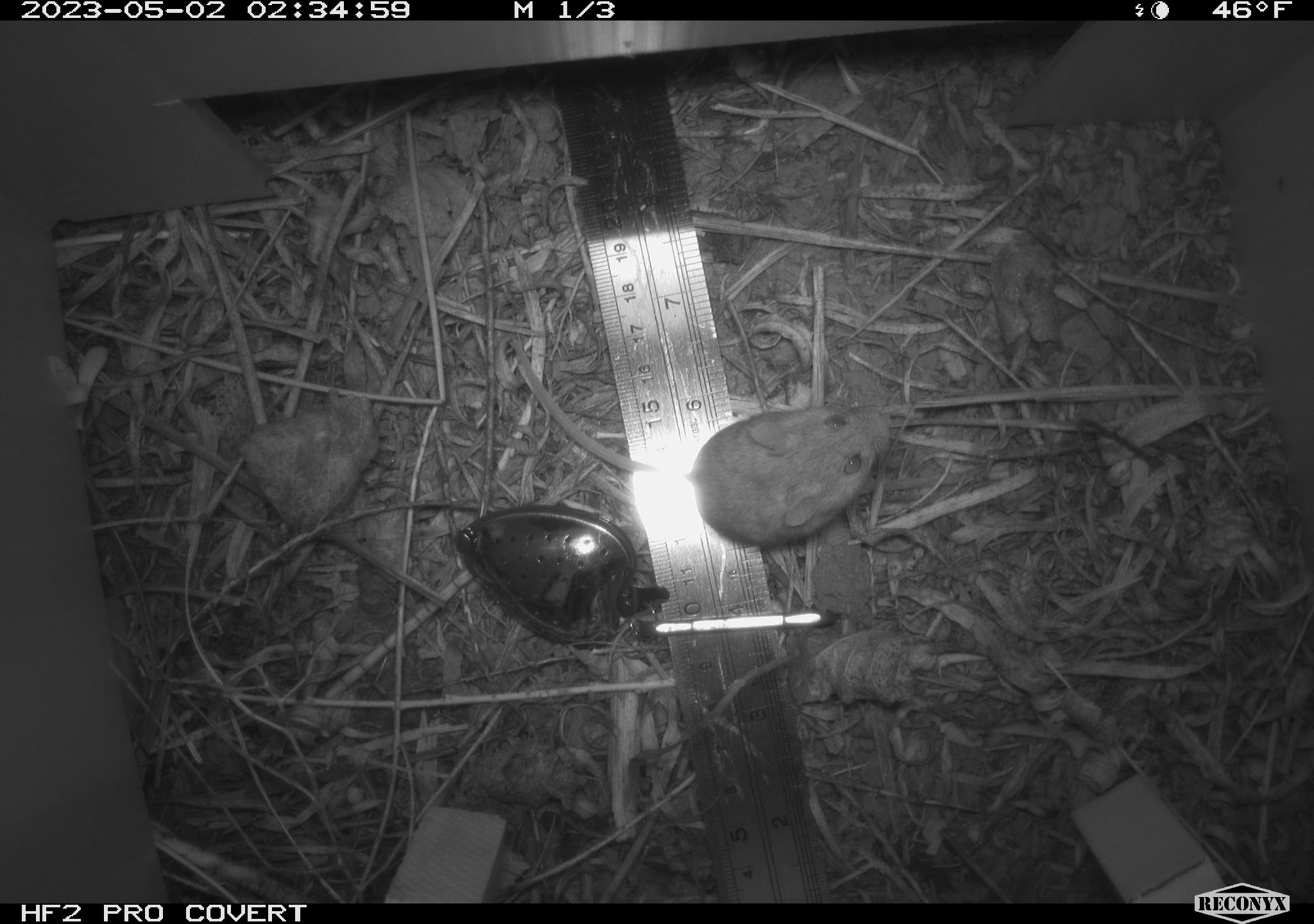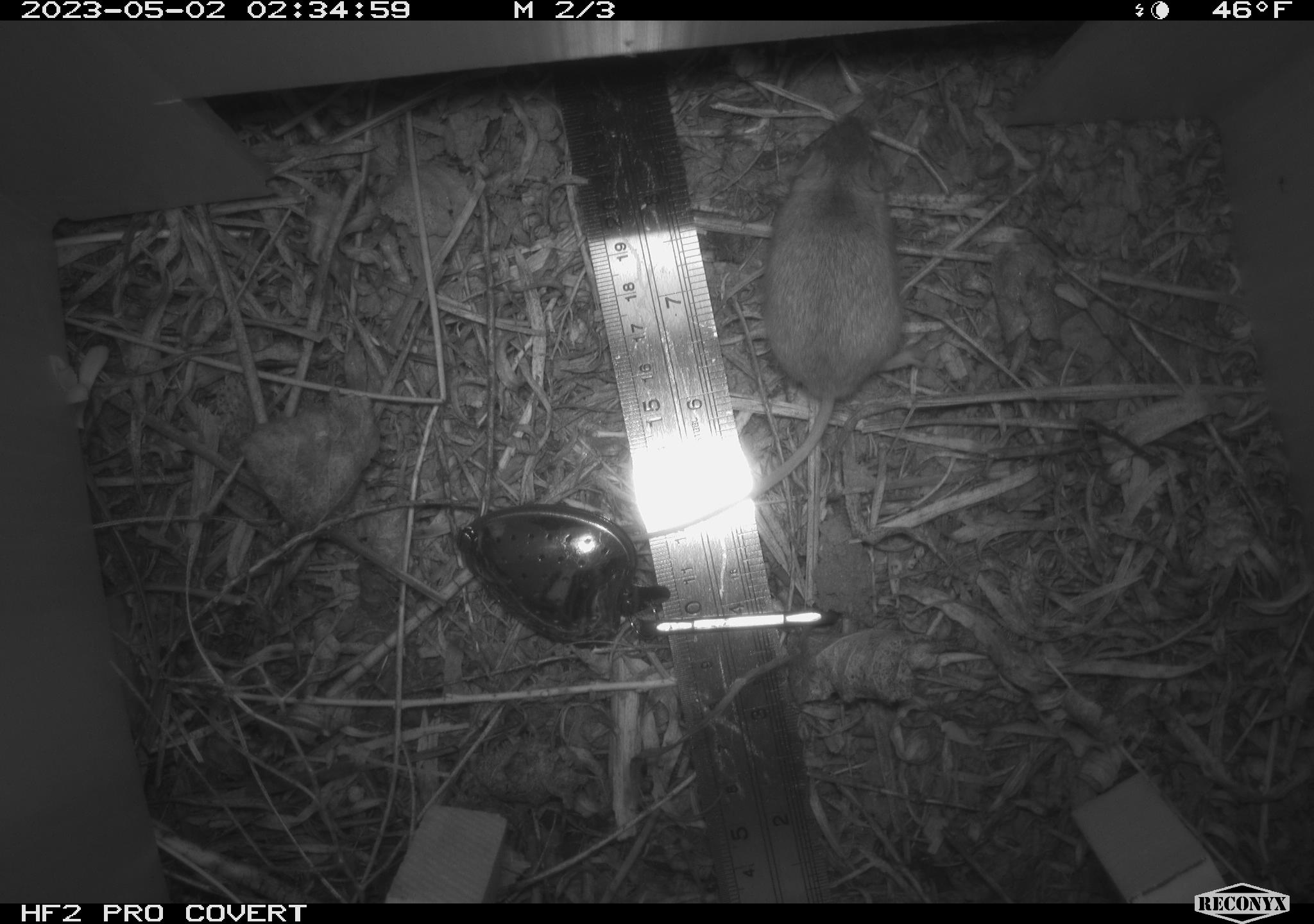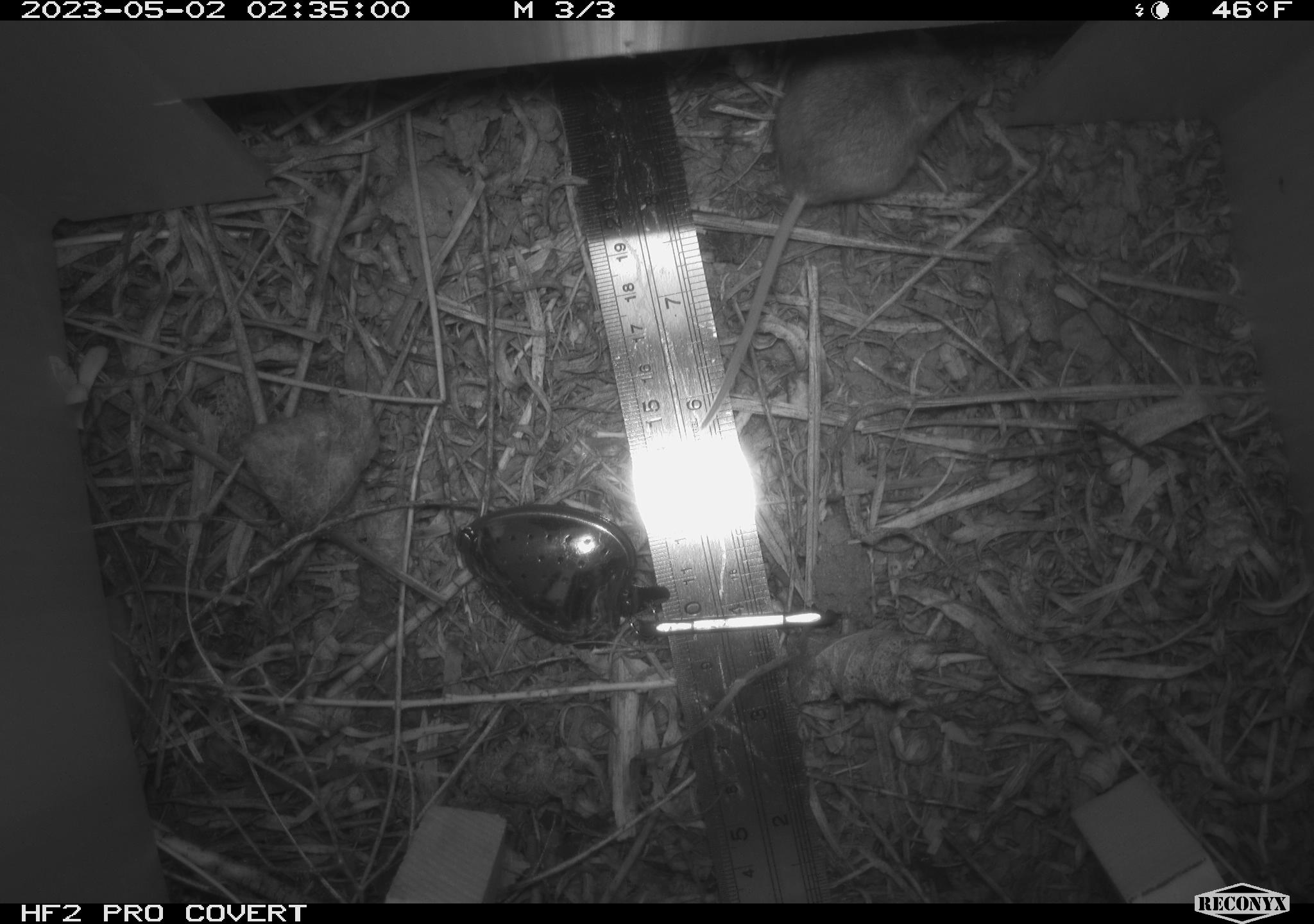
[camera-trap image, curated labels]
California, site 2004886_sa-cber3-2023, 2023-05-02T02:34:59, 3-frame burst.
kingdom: Animalia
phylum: Chordata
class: Mammalia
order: Rodentia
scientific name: Rodentia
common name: mouse species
Mouse species (Rodentia).